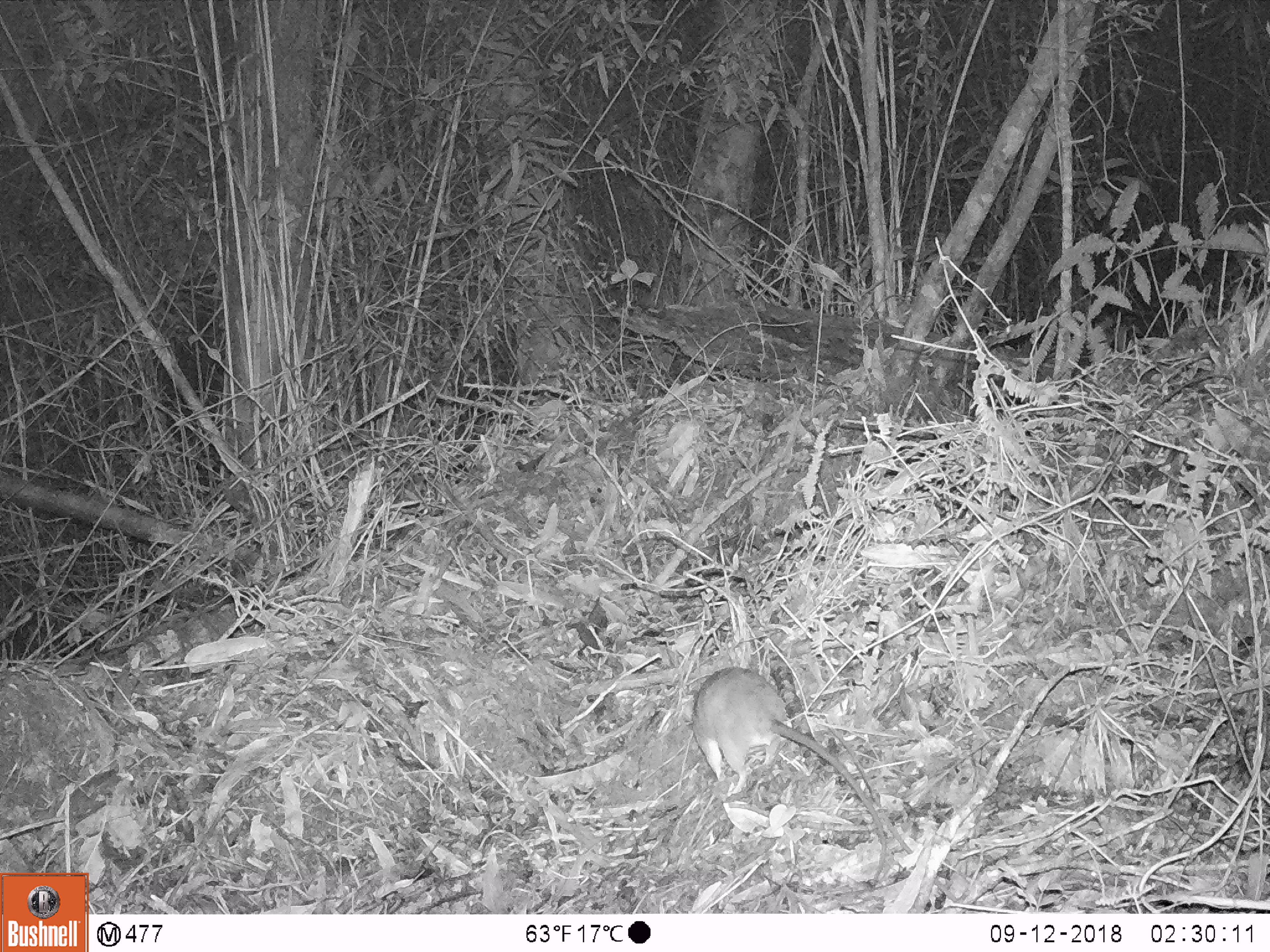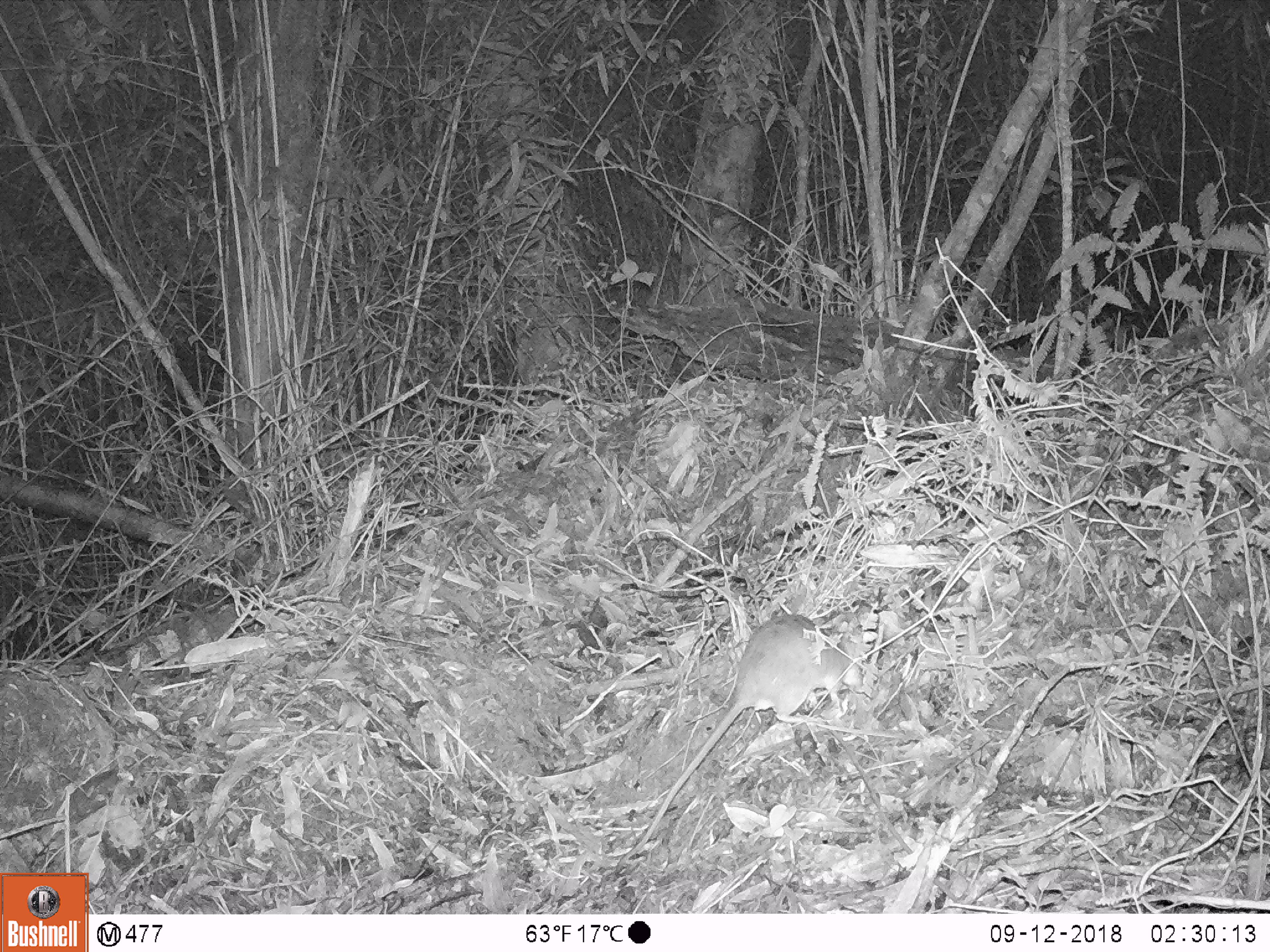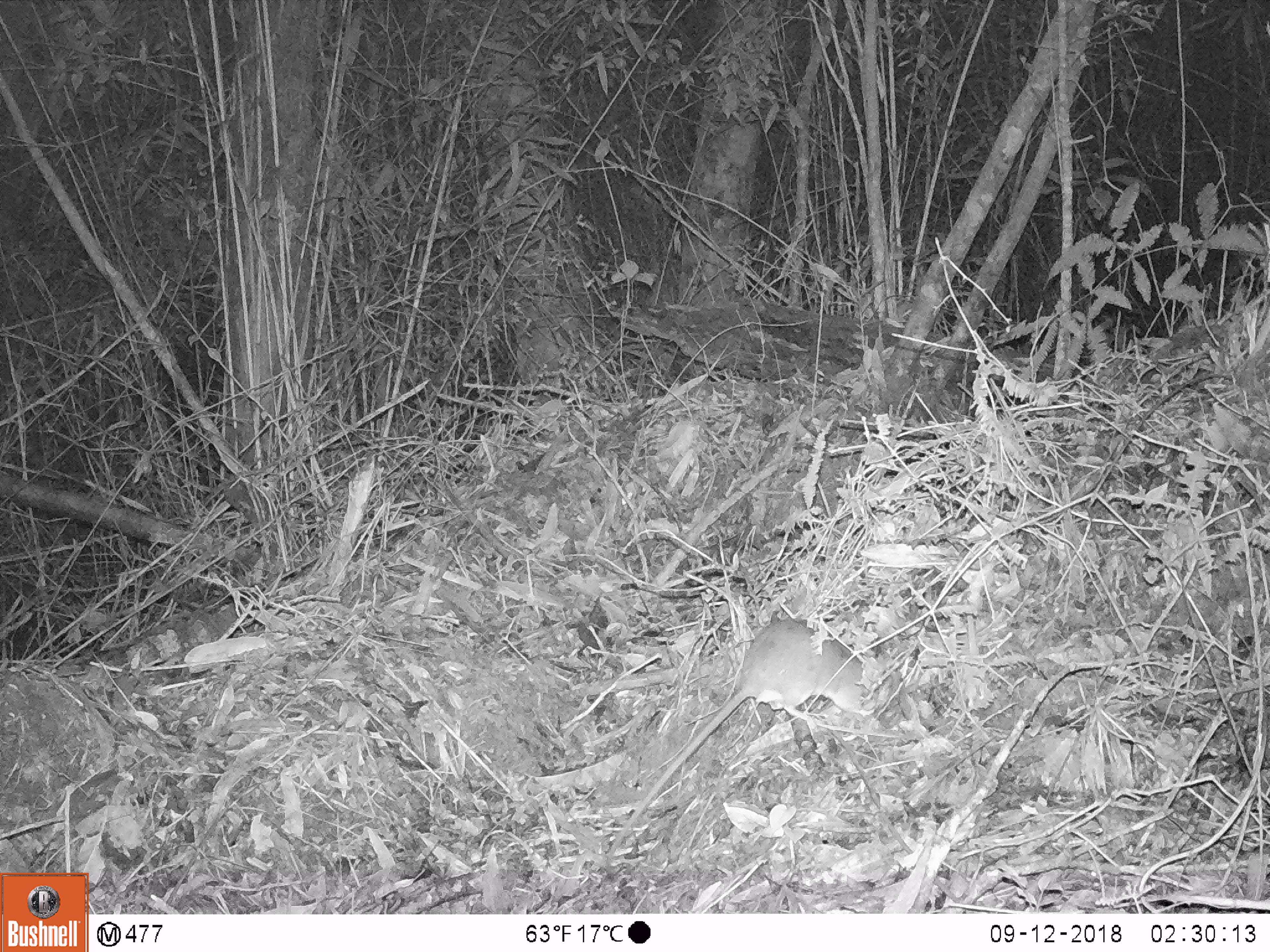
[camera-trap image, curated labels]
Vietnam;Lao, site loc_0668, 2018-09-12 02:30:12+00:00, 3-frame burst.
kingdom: Animalia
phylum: Chordata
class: Mammalia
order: Rodentia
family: Muridae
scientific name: Muridae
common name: old-world mice and rats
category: unidentified murid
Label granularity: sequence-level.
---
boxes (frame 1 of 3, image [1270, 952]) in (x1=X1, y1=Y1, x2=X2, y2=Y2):
unidentified murid: (x1=681, y1=665, x2=888, y2=887)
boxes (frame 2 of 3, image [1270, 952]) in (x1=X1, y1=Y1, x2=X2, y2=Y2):
unidentified murid: (x1=610, y1=613, x2=863, y2=876)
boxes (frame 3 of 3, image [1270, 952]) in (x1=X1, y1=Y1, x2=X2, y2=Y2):
unidentified murid: (x1=604, y1=618, x2=867, y2=864)